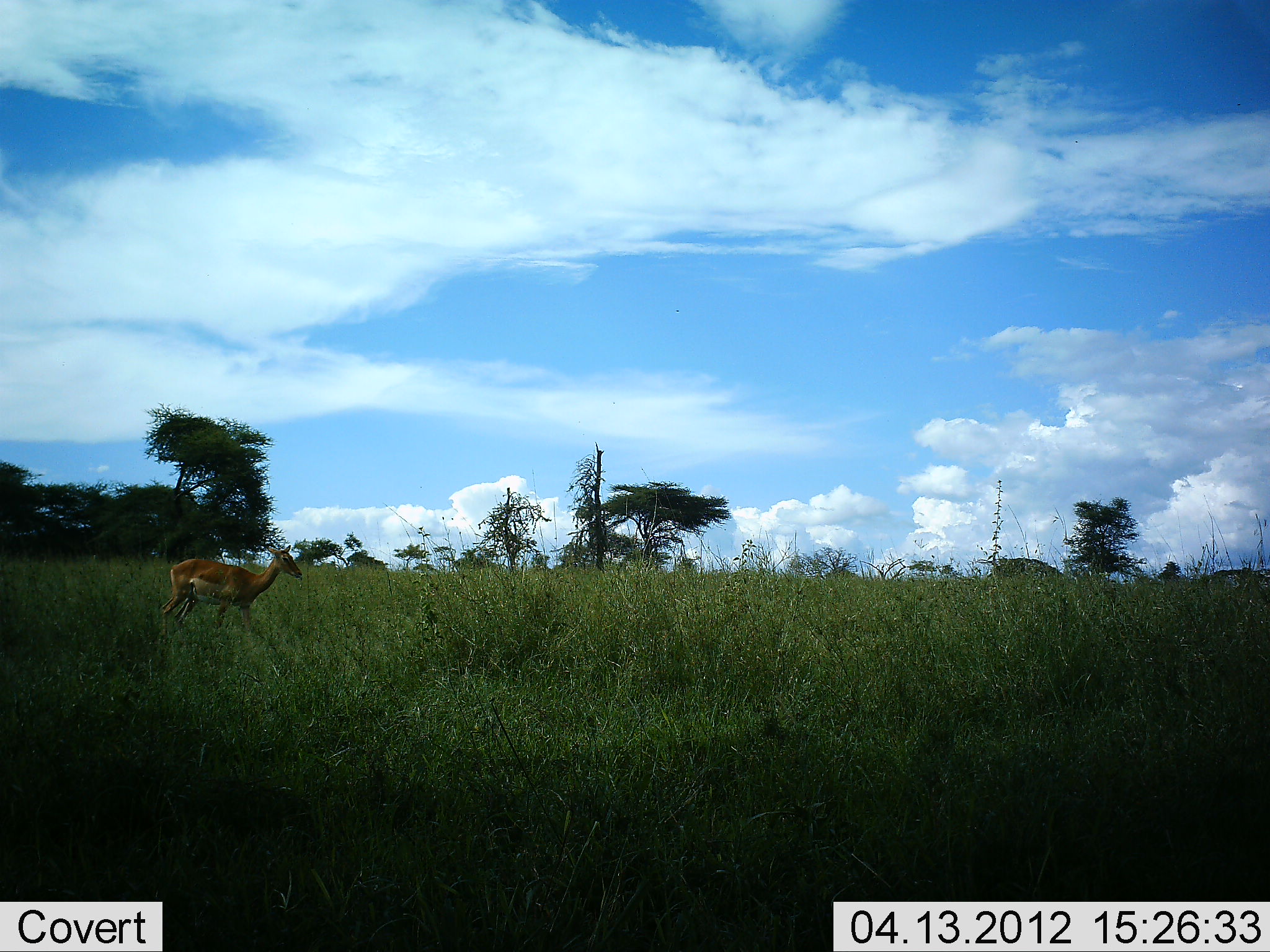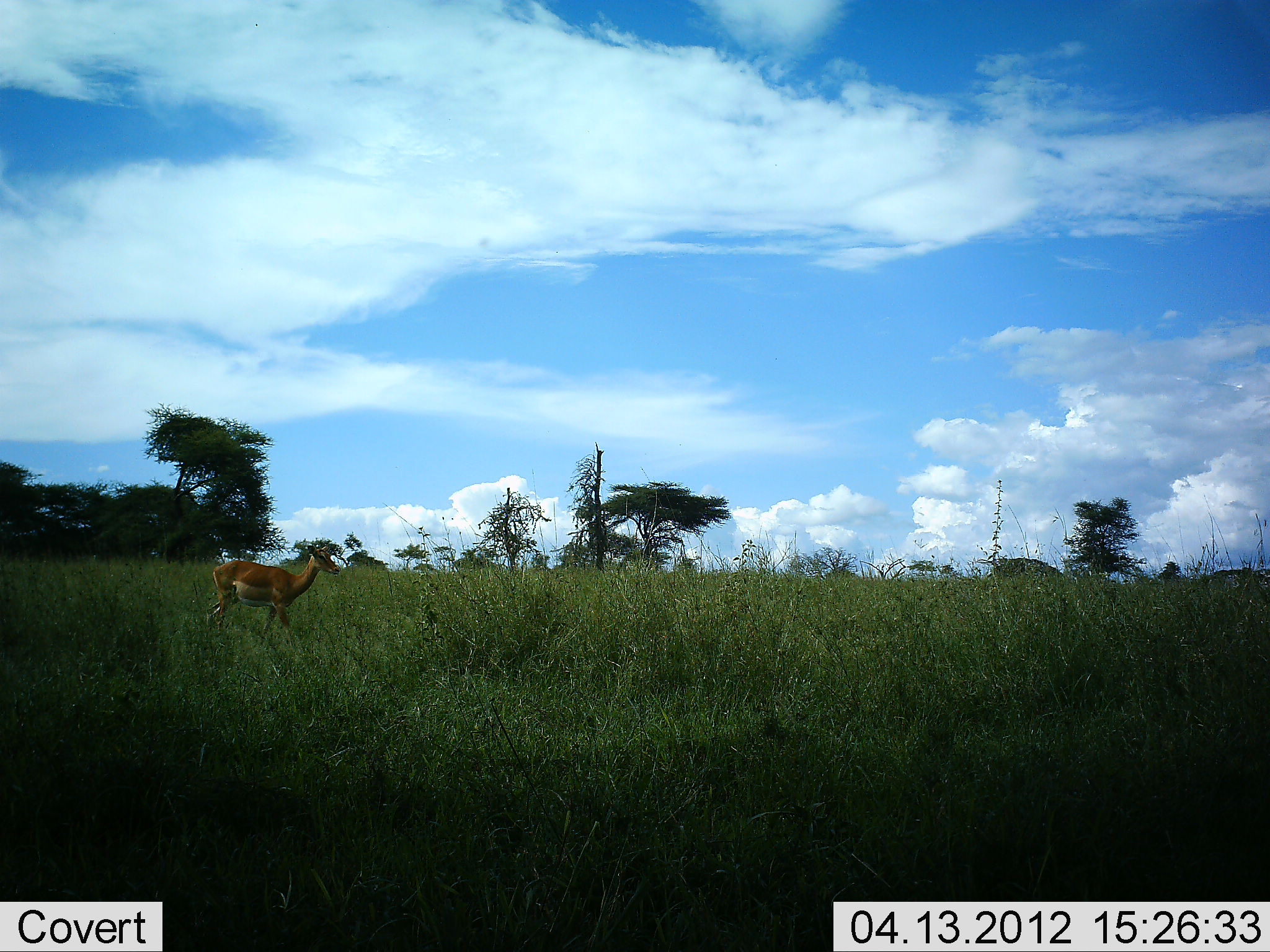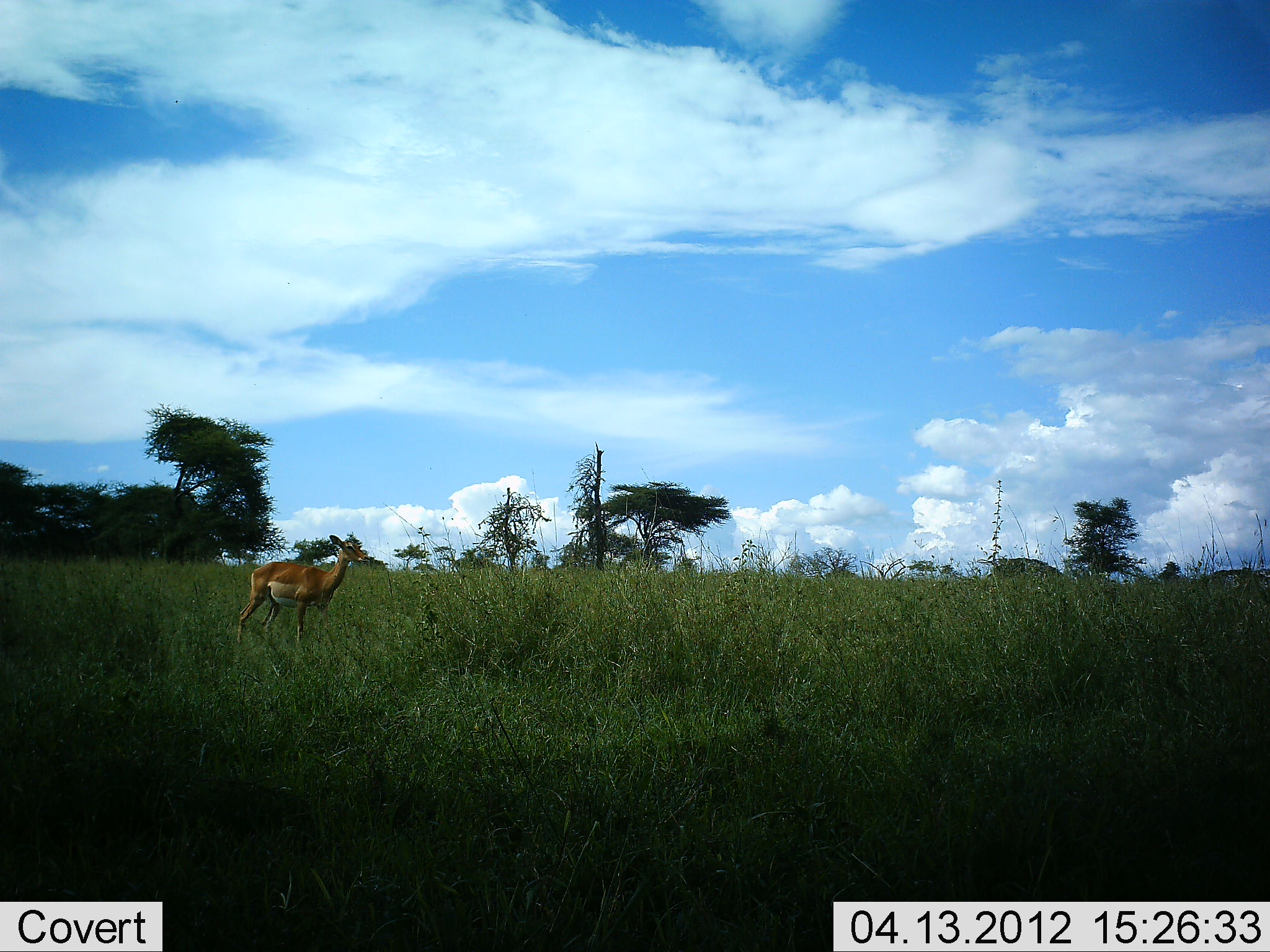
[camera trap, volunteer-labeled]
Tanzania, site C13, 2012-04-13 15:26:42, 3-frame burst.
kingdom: Animalia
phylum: Chordata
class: Mammalia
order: Artiodactyla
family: Bovidae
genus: Aepyceros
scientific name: Aepyceros melampus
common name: impala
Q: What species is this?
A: Impala (Aepyceros melampus).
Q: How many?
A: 1.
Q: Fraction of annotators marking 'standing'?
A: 10%.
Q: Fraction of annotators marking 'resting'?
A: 0%.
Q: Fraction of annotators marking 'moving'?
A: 90%.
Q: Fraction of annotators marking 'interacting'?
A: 0%.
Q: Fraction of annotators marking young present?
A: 0%.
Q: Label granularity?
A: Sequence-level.